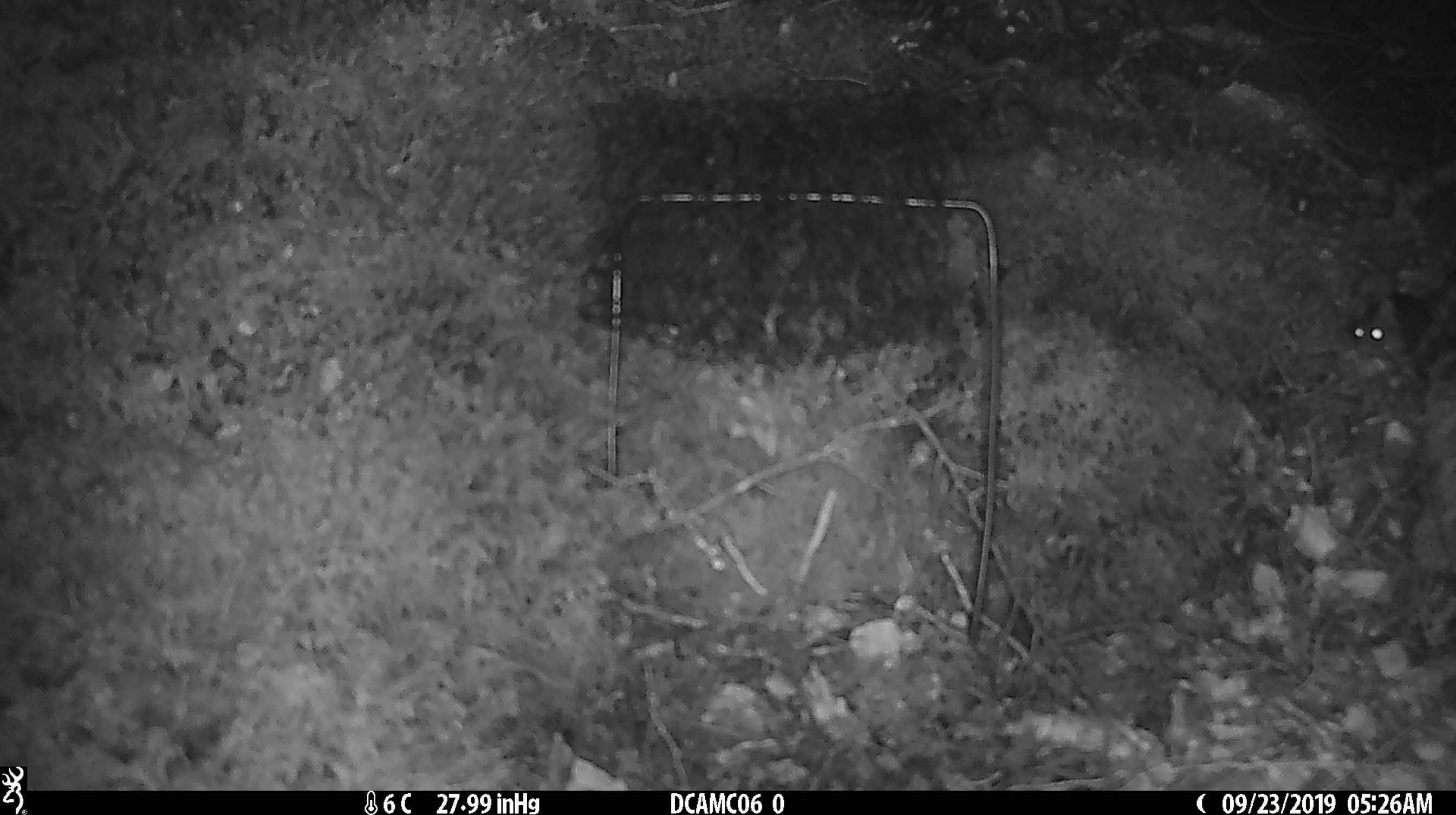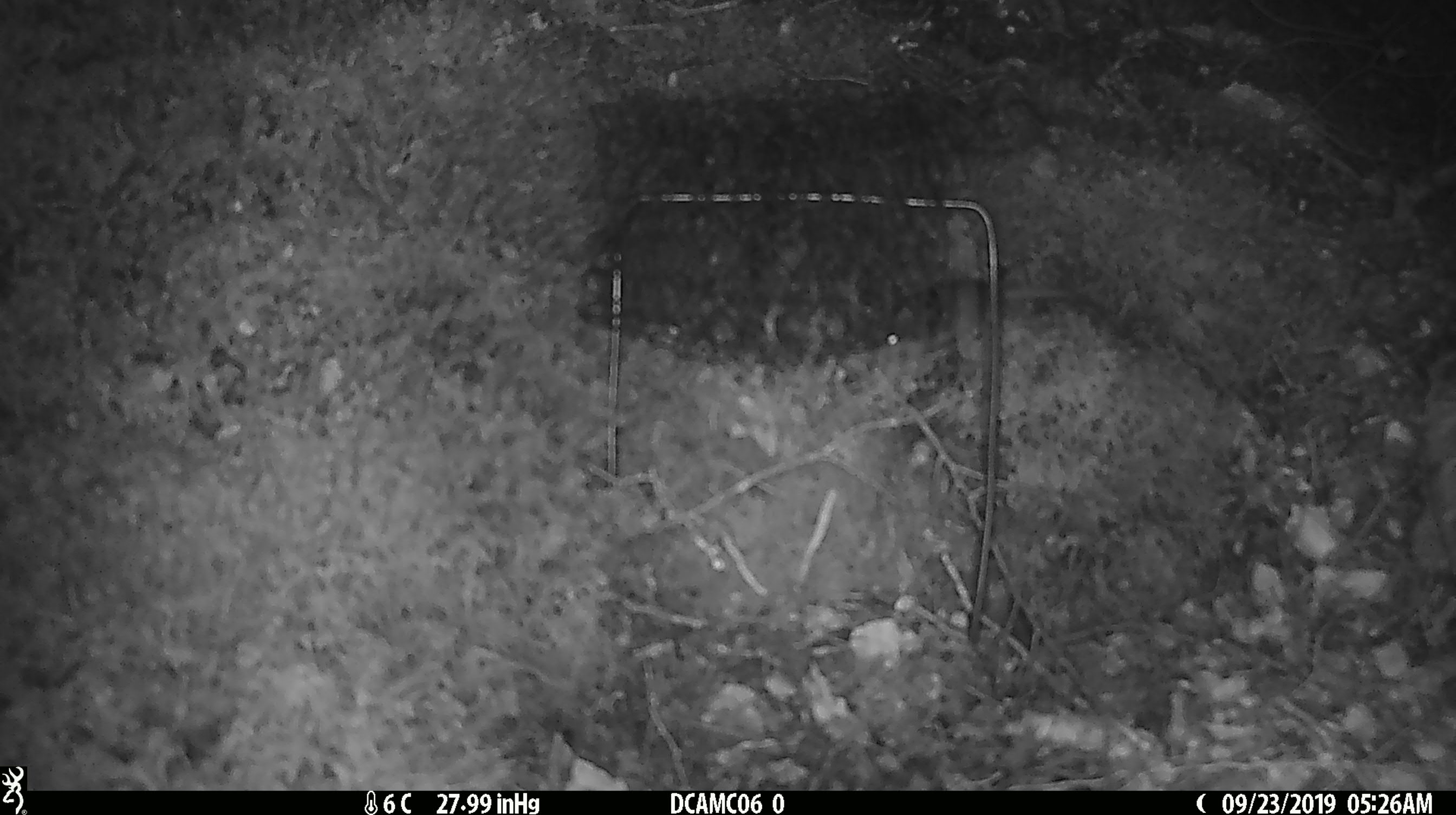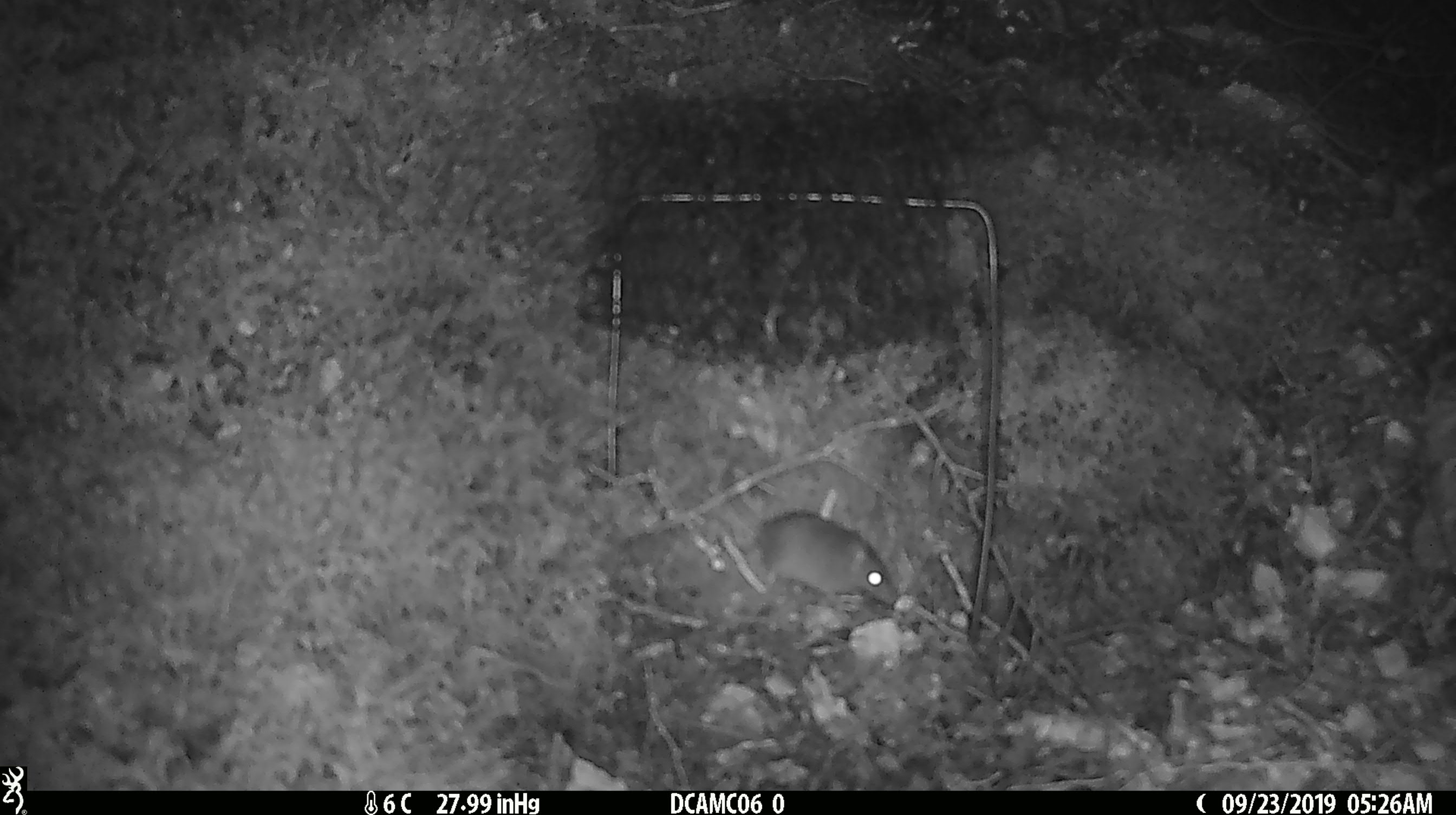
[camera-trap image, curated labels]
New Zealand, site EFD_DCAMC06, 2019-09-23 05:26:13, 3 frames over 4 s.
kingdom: Animalia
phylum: Chordata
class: Mammalia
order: Rodentia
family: Muridae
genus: Mus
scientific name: Mus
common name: mouse